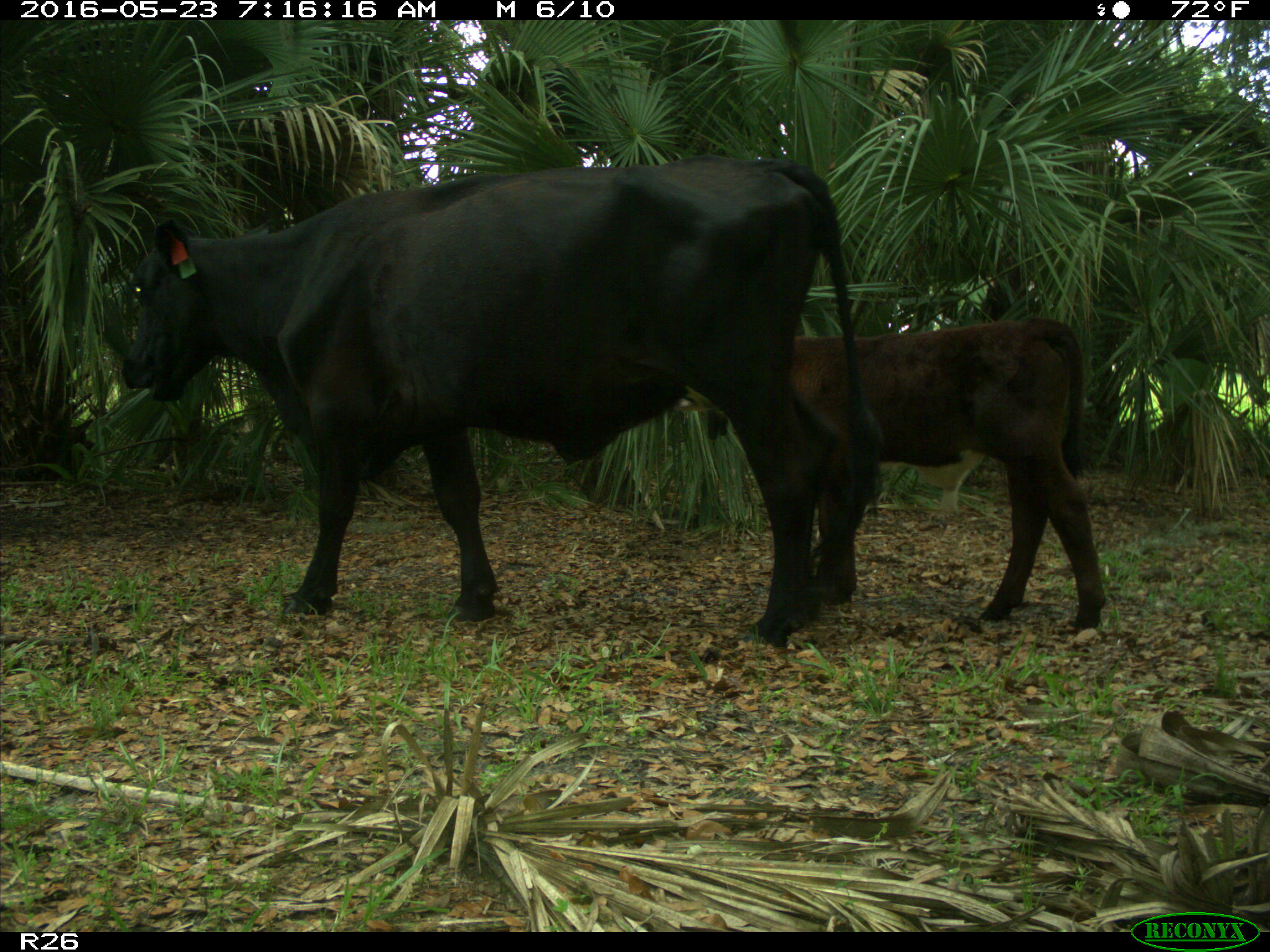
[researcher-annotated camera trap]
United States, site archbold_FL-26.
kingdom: Animalia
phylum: Chordata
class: Mammalia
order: Artiodactyla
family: Bovidae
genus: Bos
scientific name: Bos taurus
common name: domestic cow